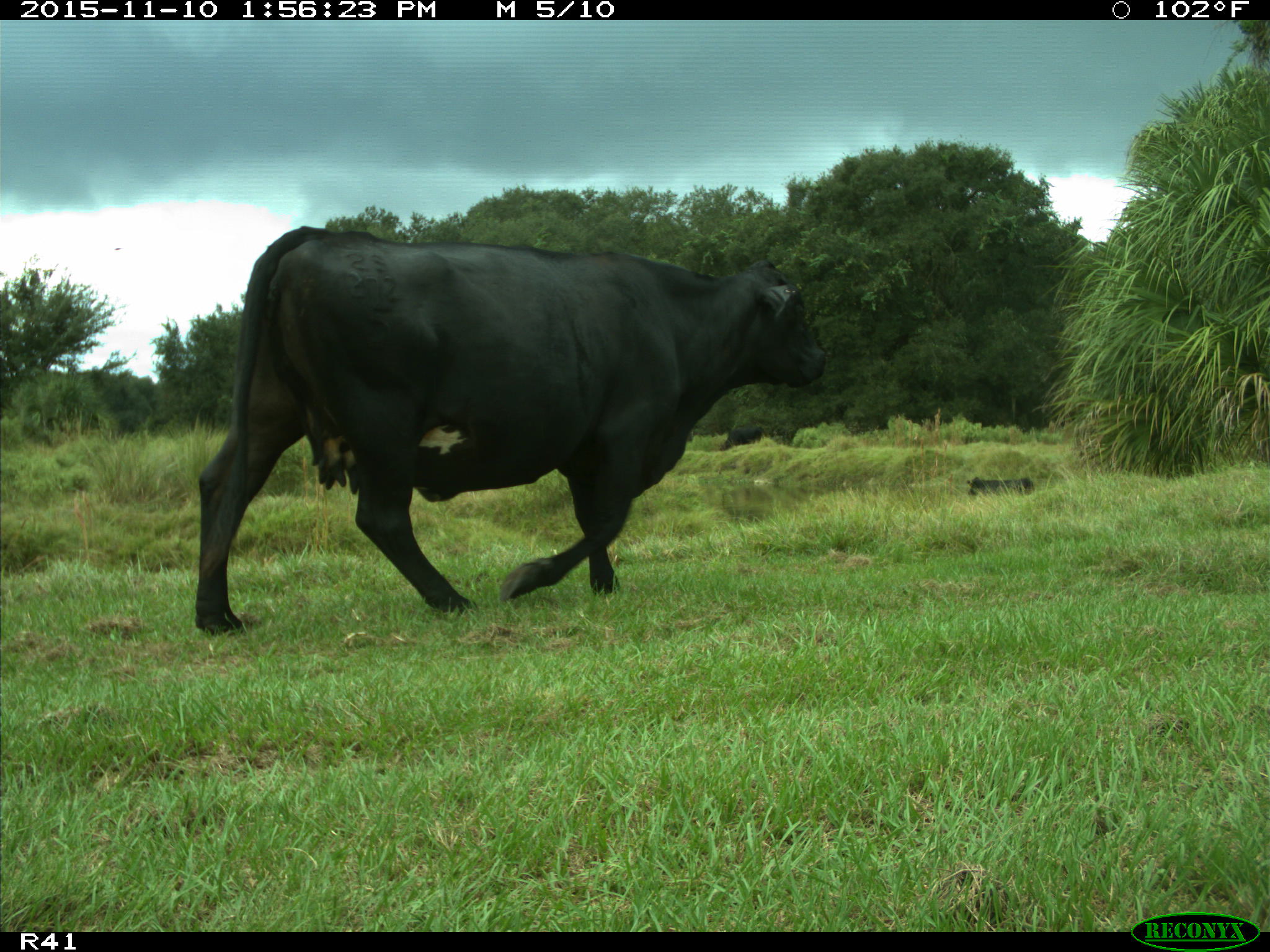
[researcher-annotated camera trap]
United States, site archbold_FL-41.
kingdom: Animalia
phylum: Chordata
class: Mammalia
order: Artiodactyla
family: Bovidae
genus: Bos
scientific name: Bos taurus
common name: domestic cow